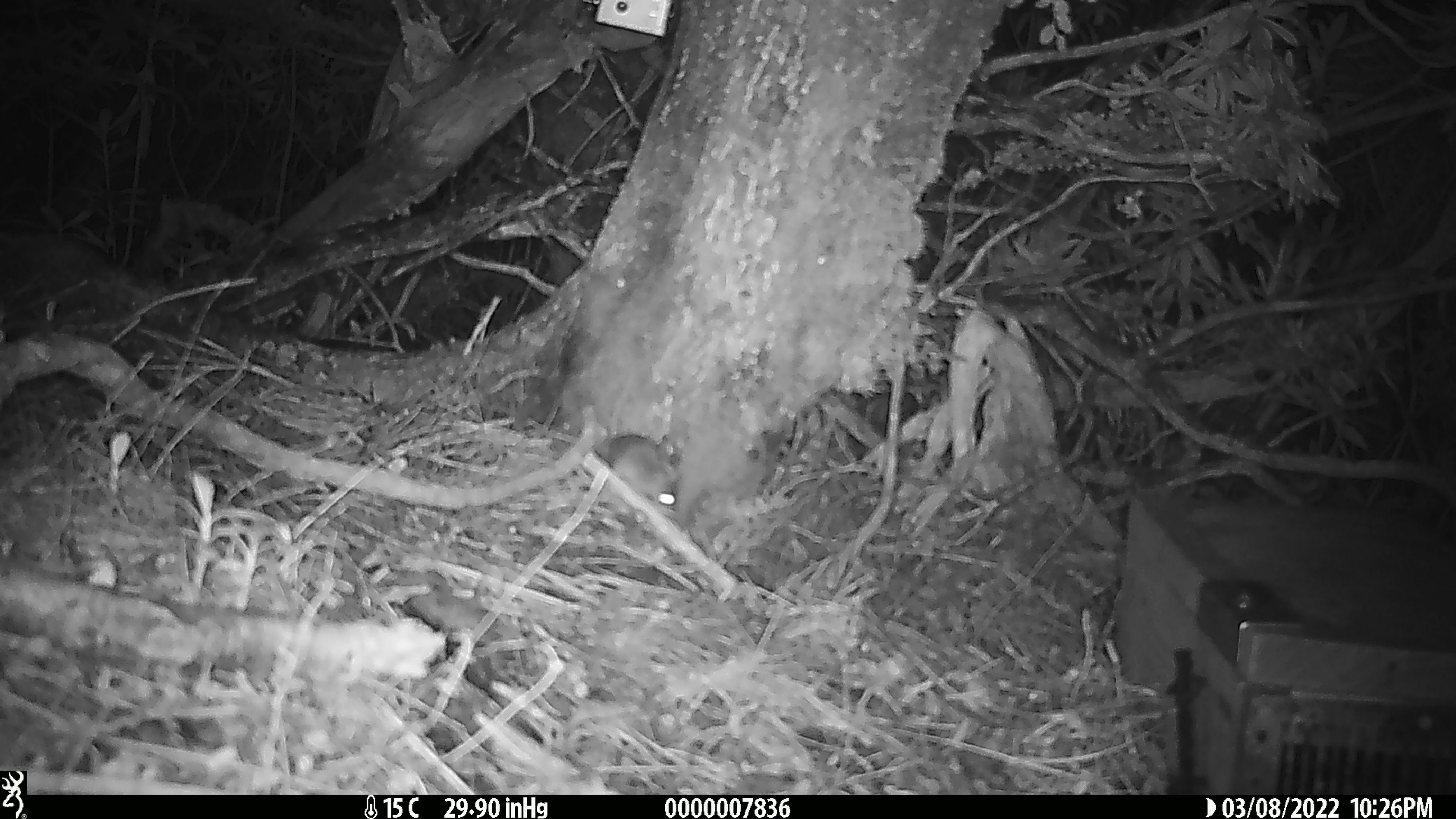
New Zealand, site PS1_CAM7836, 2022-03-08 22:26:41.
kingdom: Animalia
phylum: Chordata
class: Mammalia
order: Rodentia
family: Muridae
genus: Mus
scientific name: Mus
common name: mouse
Mouse (Mus).